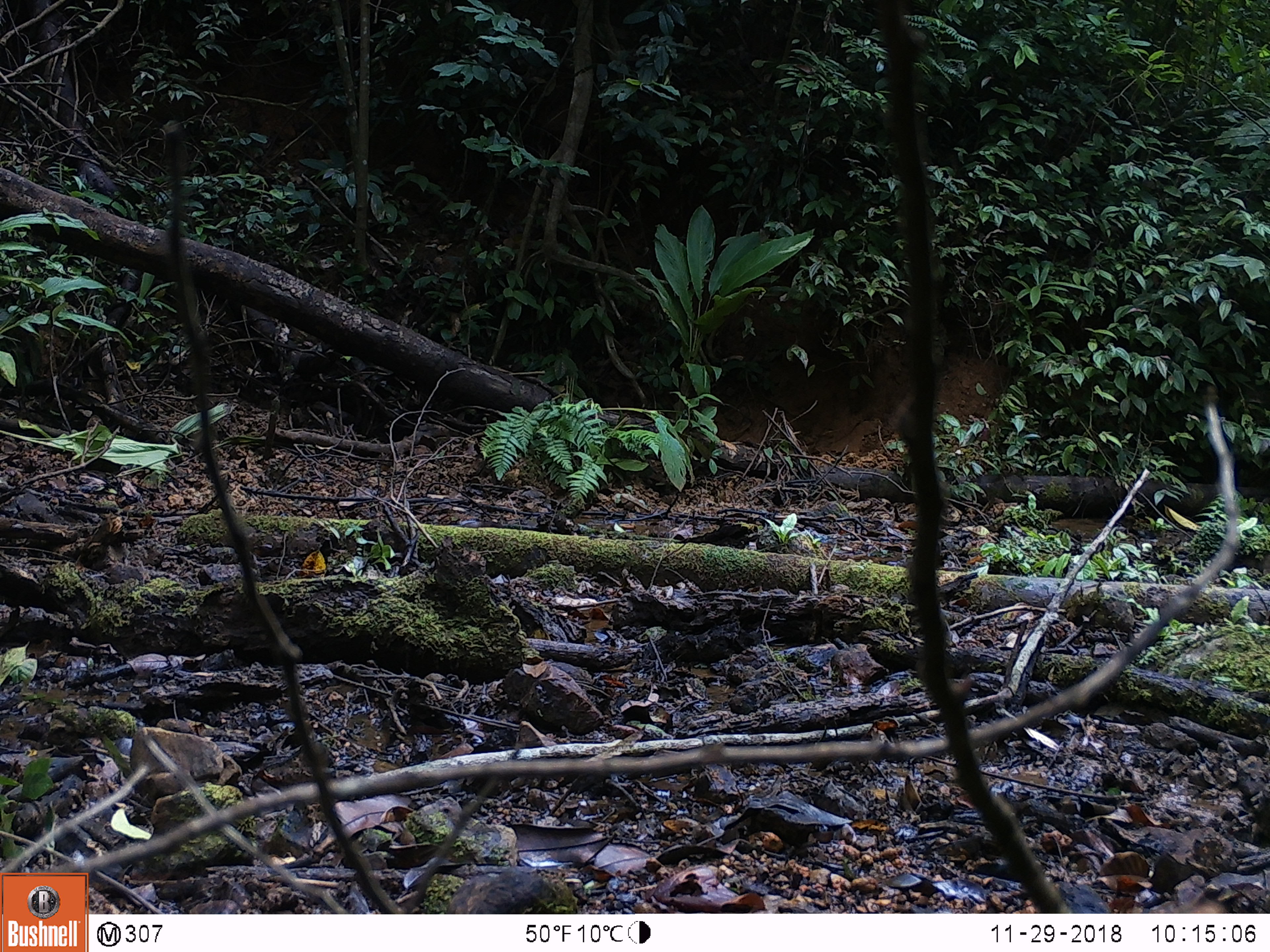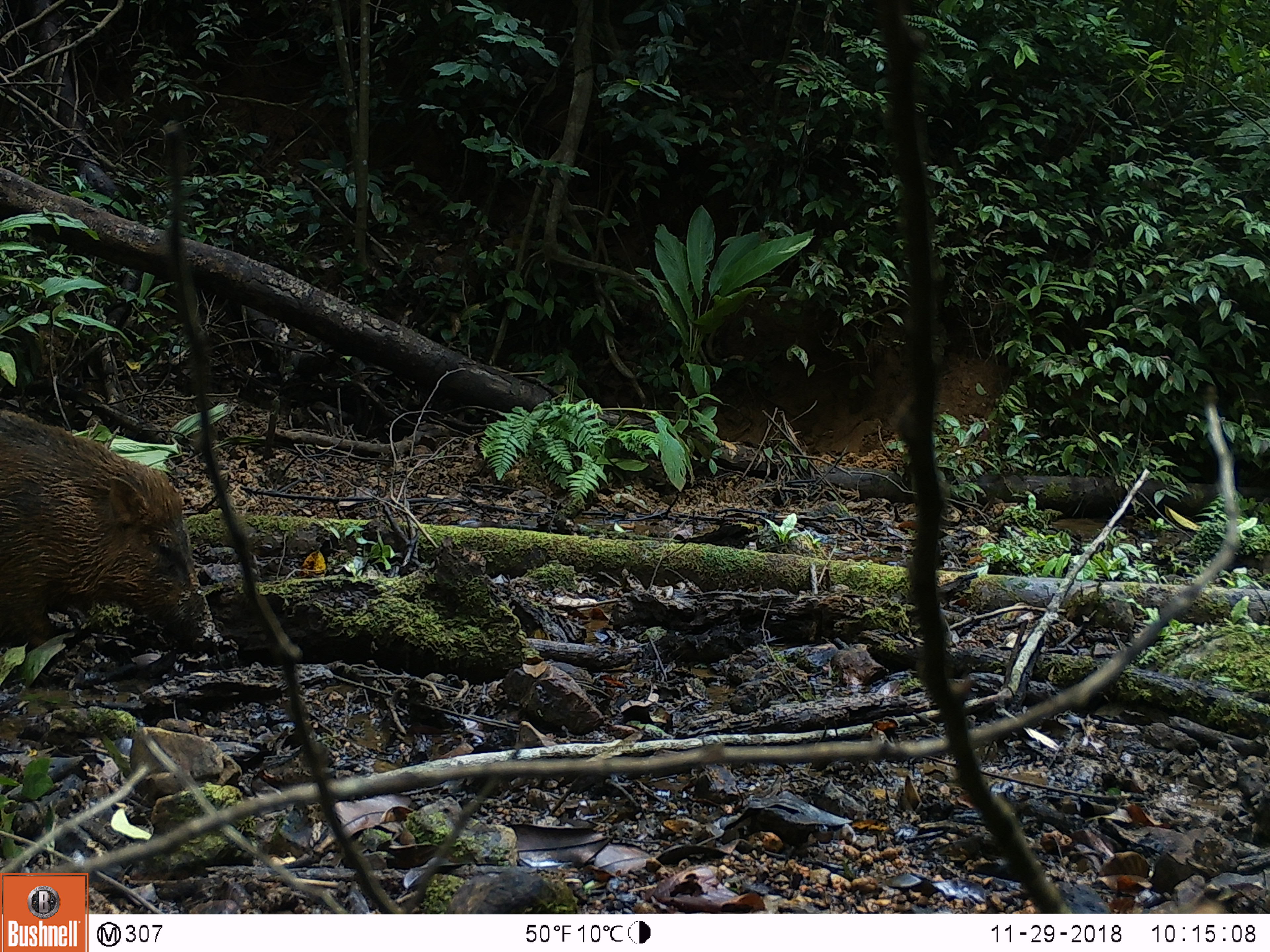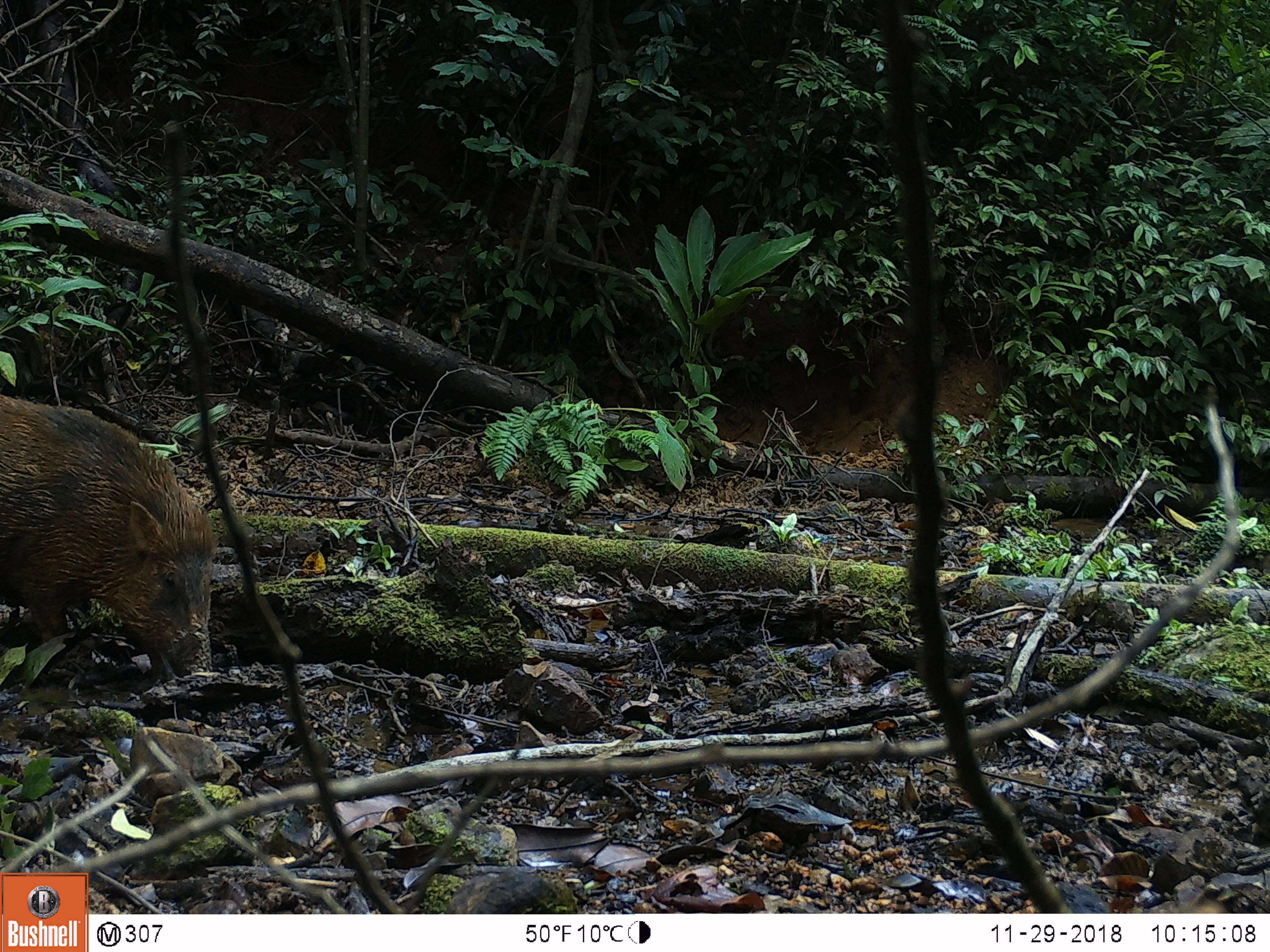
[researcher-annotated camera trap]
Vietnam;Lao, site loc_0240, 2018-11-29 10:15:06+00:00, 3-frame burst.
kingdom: Animalia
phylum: Chordata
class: Mammalia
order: Artiodactyla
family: Suidae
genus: Sus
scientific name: Sus scrofa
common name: eurasian wild pig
Eurasian wild pig (Sus scrofa). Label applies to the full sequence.